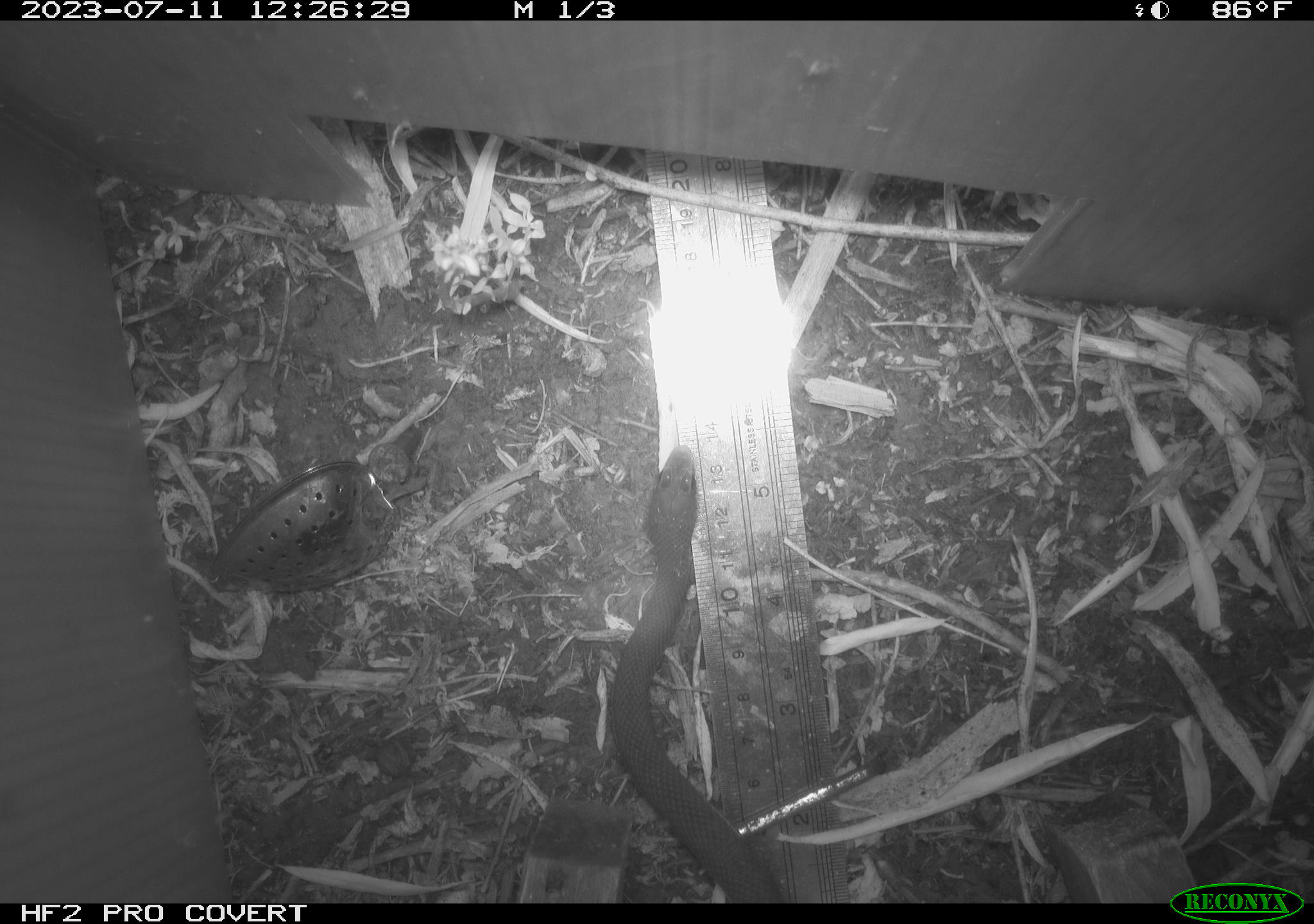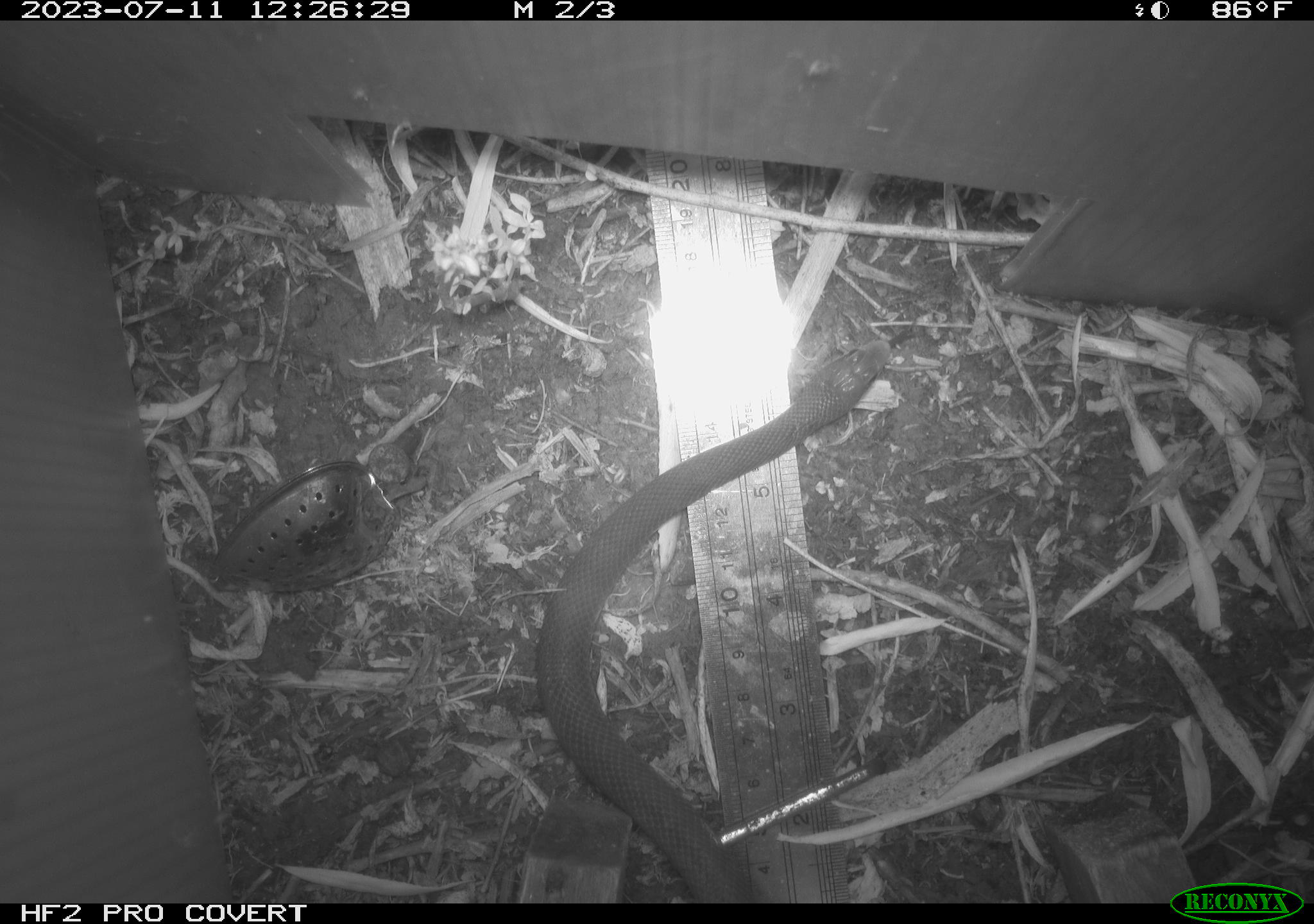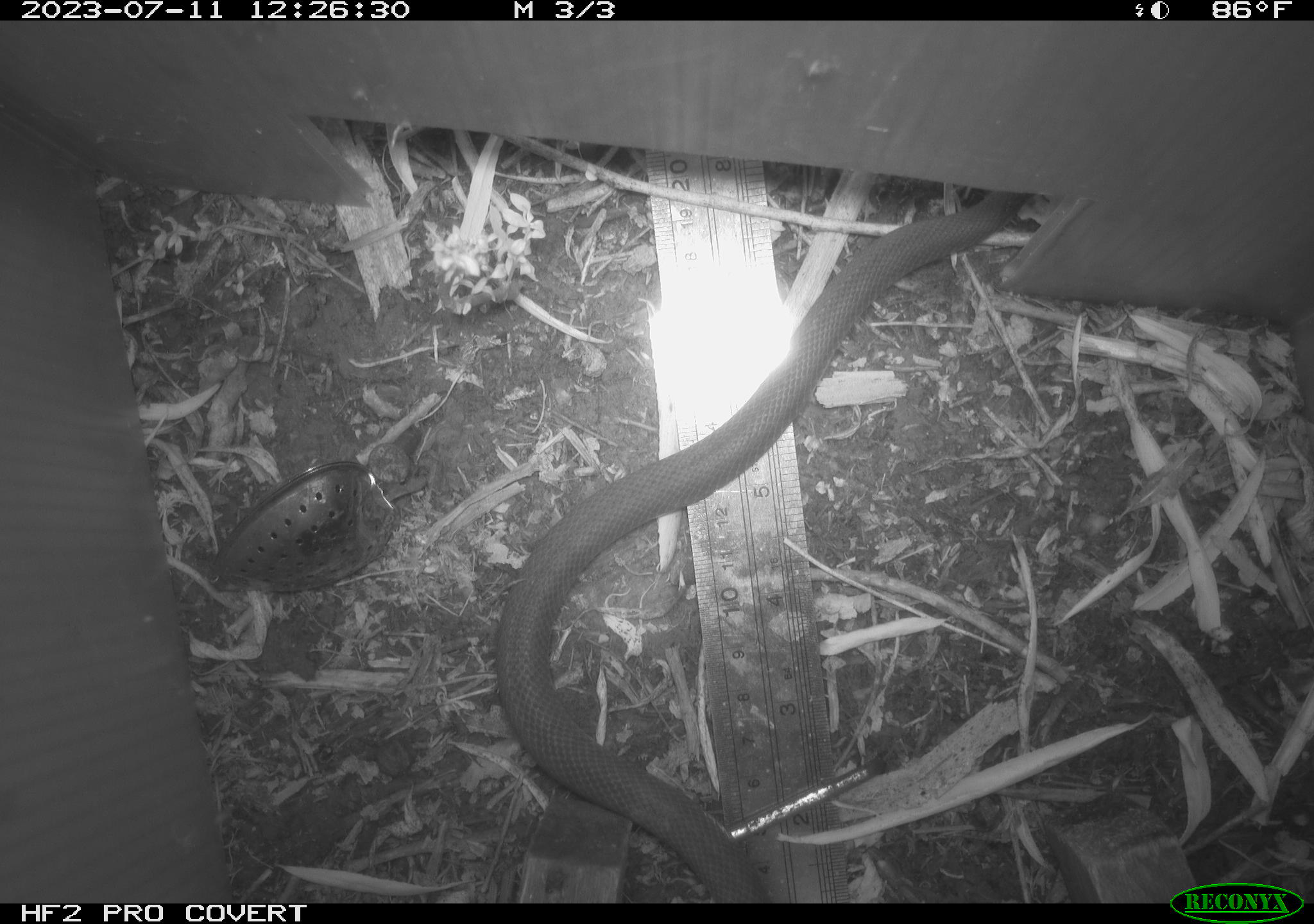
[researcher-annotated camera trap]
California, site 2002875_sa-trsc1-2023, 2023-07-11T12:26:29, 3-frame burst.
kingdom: Animalia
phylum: Chordata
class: Reptilia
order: Squamata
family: Colubridae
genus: Coluber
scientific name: Coluber constrictor mormon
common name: western yellow-bellied racer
Western yellow-bellied racer (Coluber constrictor mormon).